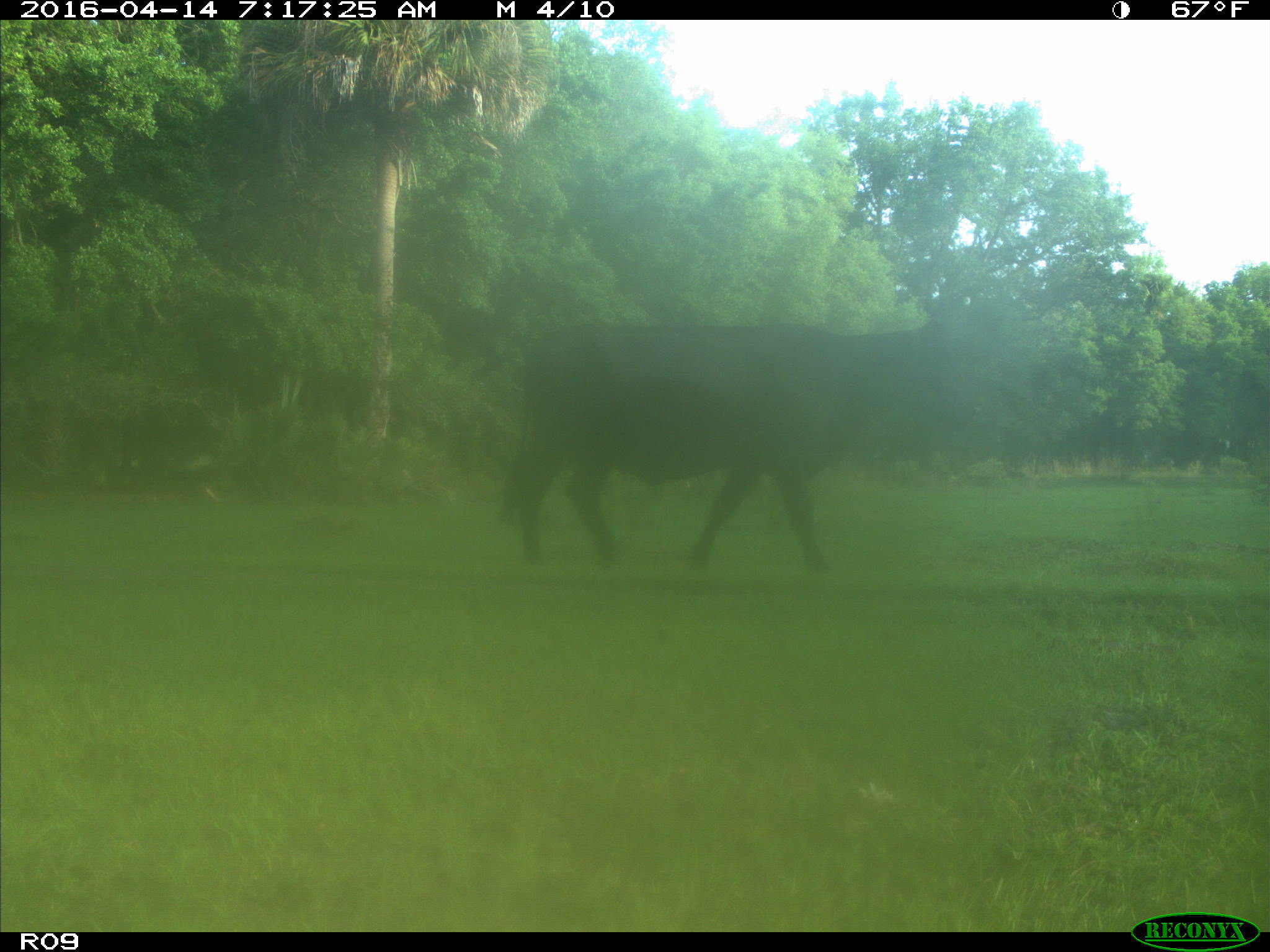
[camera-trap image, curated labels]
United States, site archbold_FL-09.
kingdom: Animalia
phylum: Chordata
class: Mammalia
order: Artiodactyla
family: Bovidae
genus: Bos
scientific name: Bos taurus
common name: domestic cow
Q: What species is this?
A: Bos taurus (domestic cow).